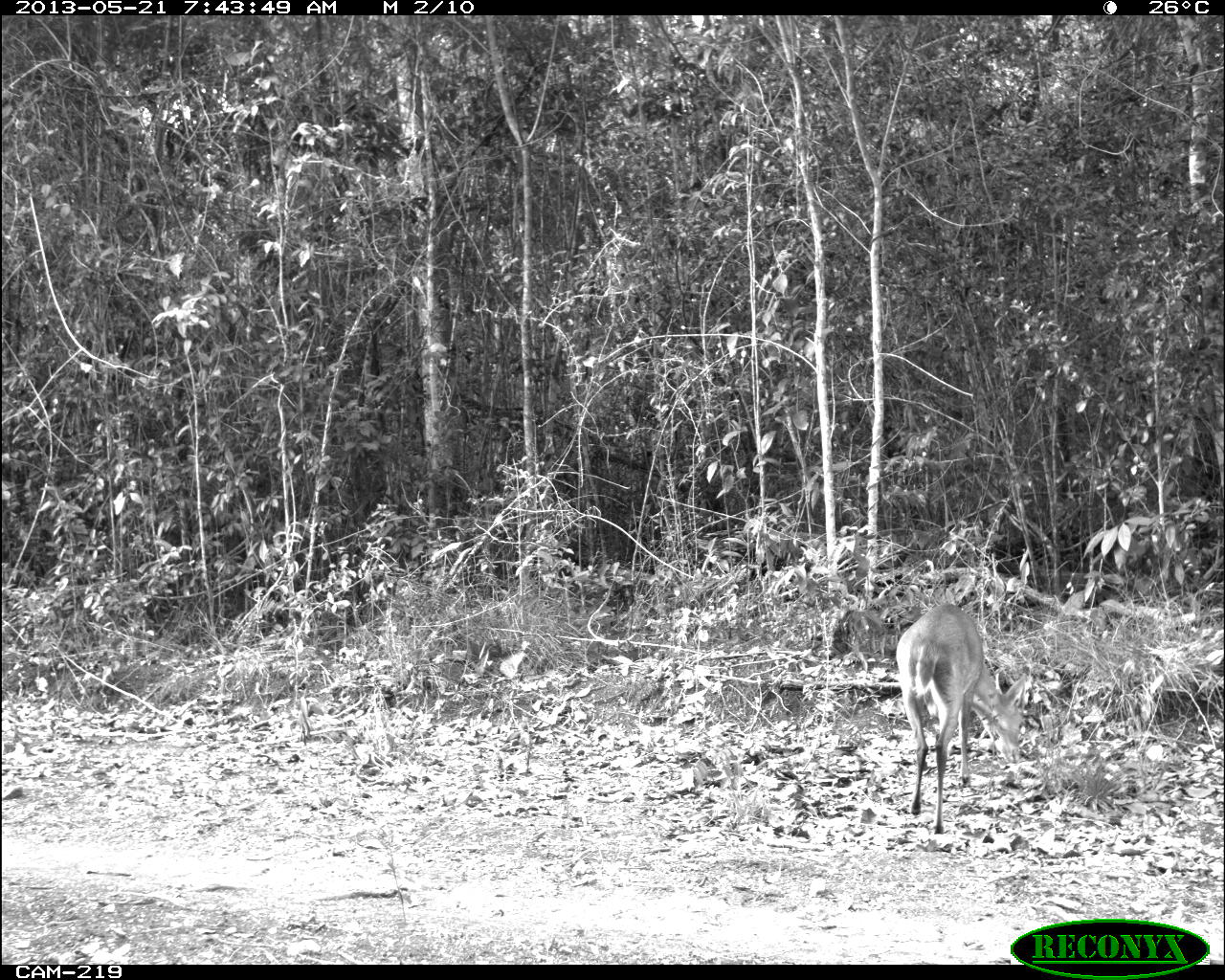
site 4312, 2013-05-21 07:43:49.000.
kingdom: Animalia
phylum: Chordata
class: Mammalia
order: Artiodactyla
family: Cervidae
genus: Odocoileus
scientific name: Odocoileus pandora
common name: yucatán brown brocket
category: mazama pandora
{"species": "mazama pandora (yucatán brown brocket) (Odocoileus pandora)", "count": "1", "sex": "male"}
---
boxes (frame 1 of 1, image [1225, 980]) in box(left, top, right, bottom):
mazama pandora: box(894, 601, 1026, 834)